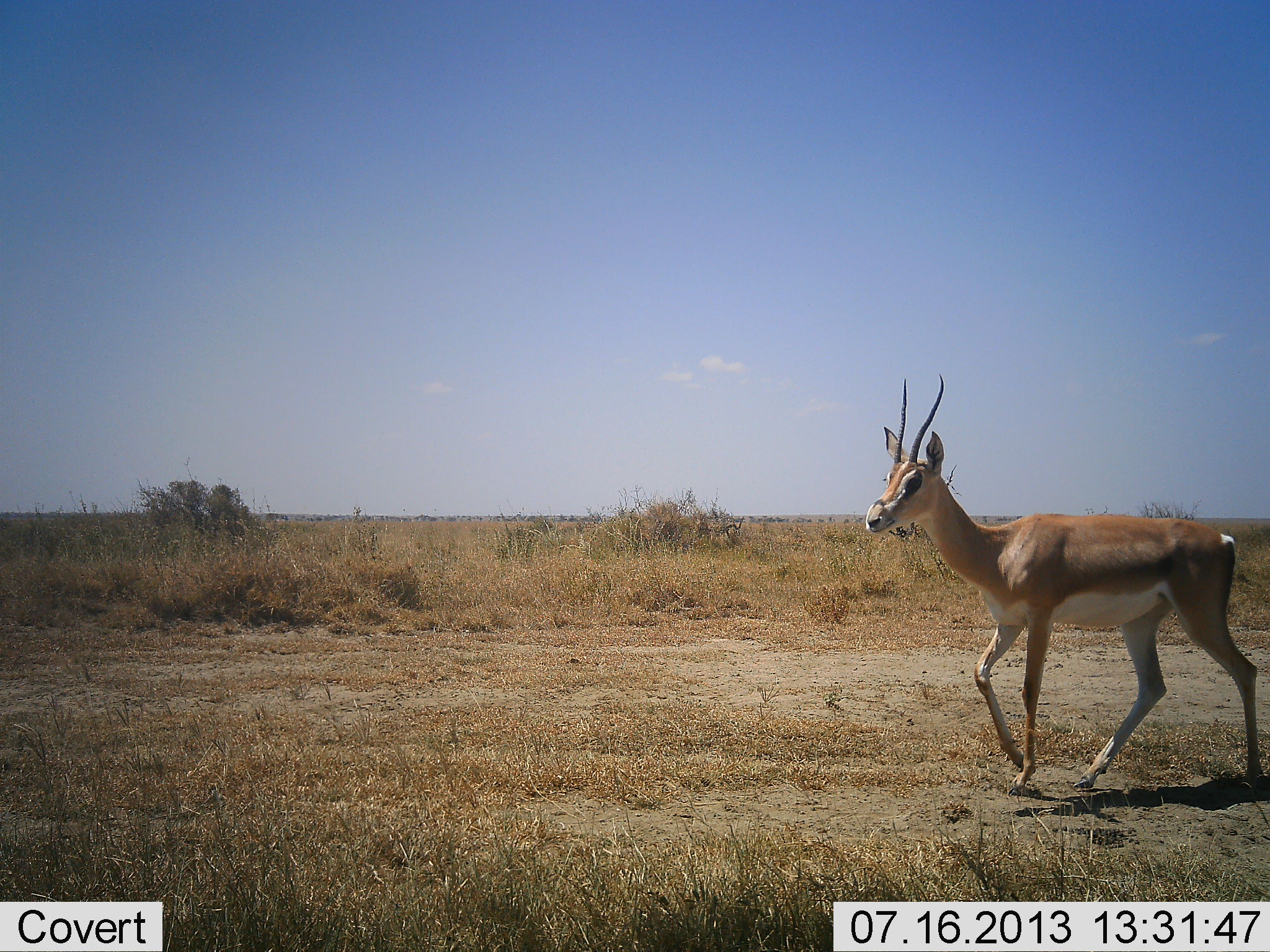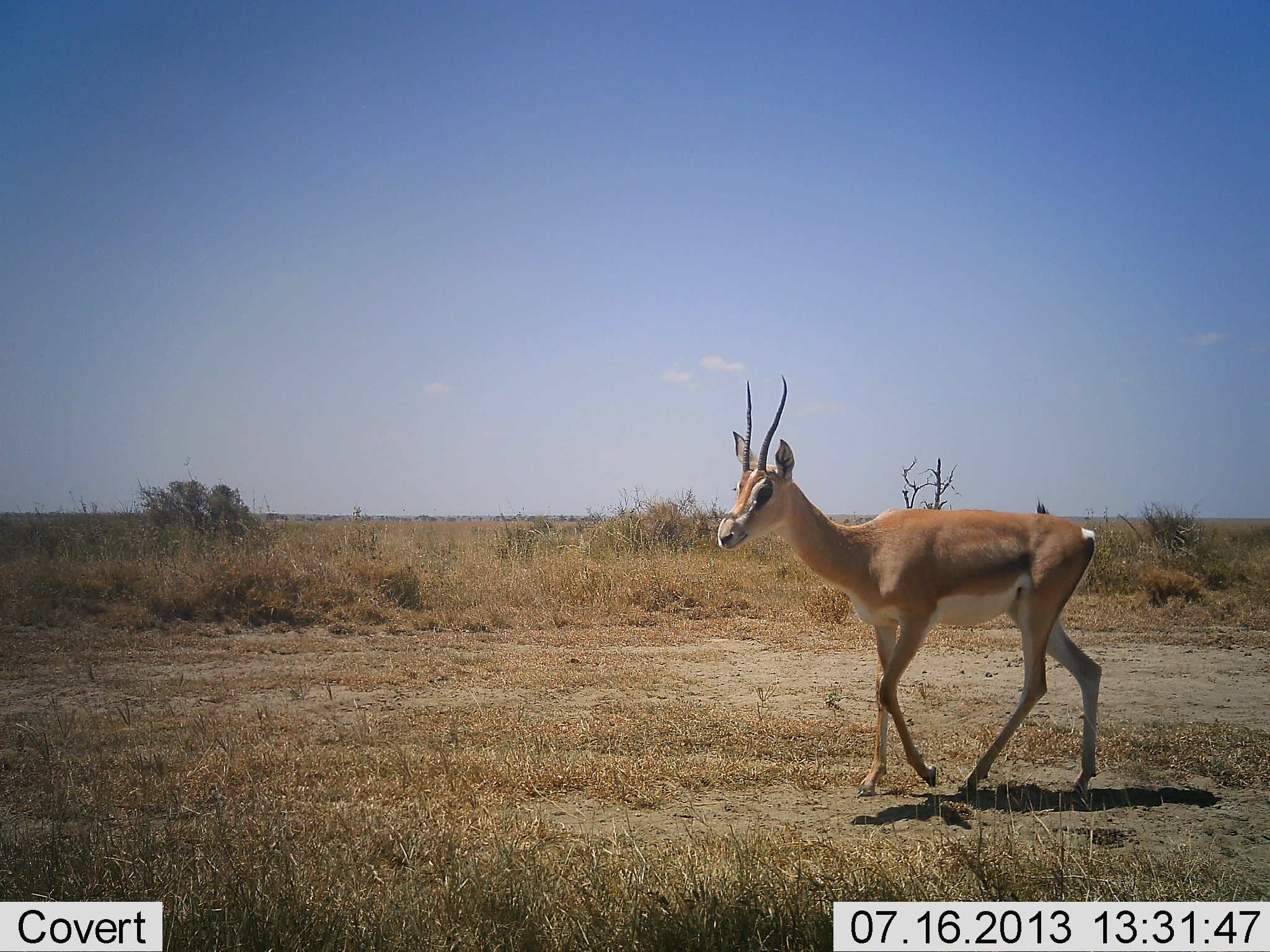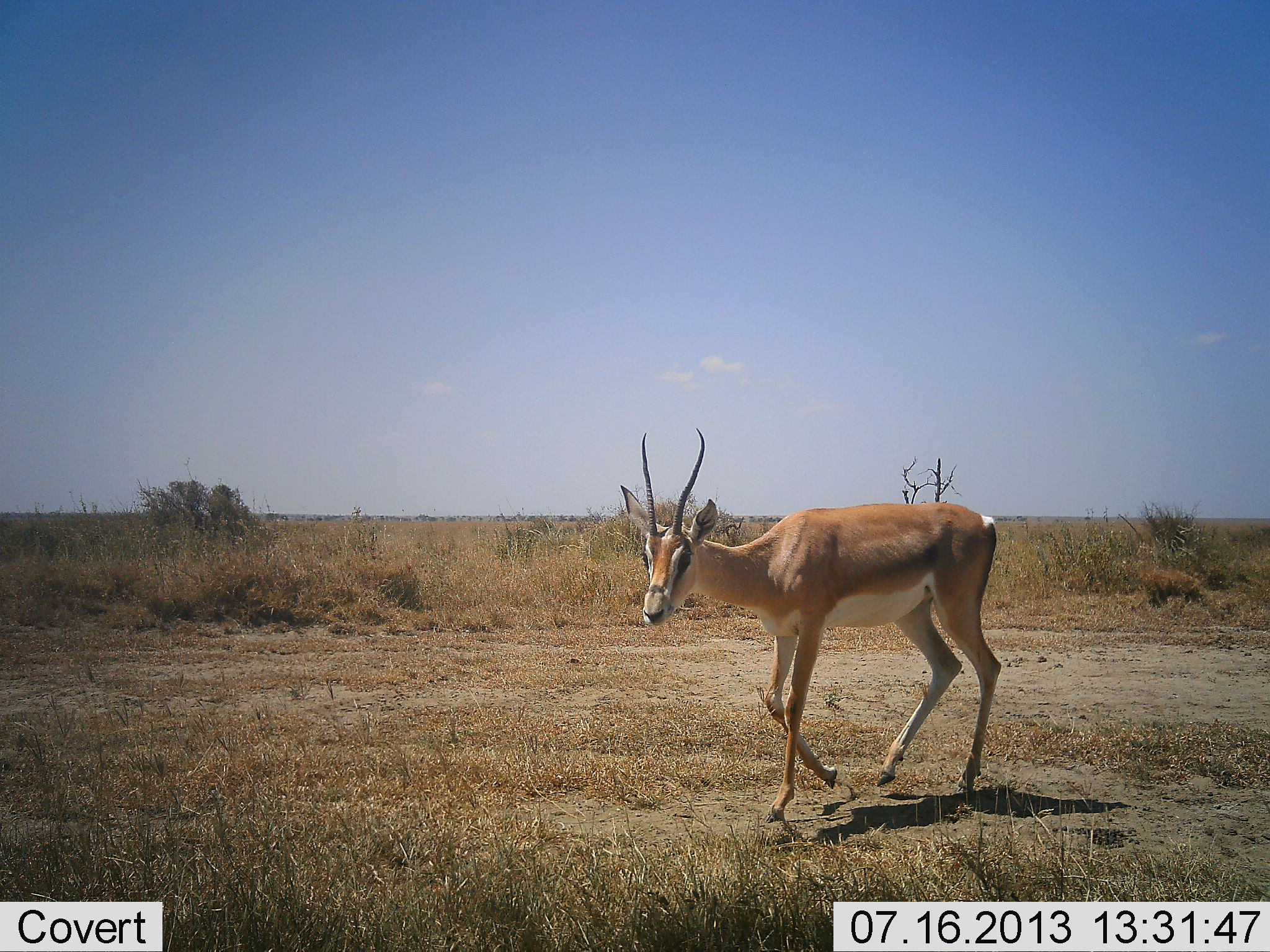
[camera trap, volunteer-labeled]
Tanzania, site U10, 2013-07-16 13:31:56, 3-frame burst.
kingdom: Animalia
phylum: Chordata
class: Mammalia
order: Artiodactyla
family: Bovidae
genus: Nanger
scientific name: Nanger granti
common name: grant's gazelle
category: gazellegrants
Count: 1.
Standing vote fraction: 4%.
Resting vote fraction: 0%.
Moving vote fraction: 100%.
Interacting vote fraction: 0%.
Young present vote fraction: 0%.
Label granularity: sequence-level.